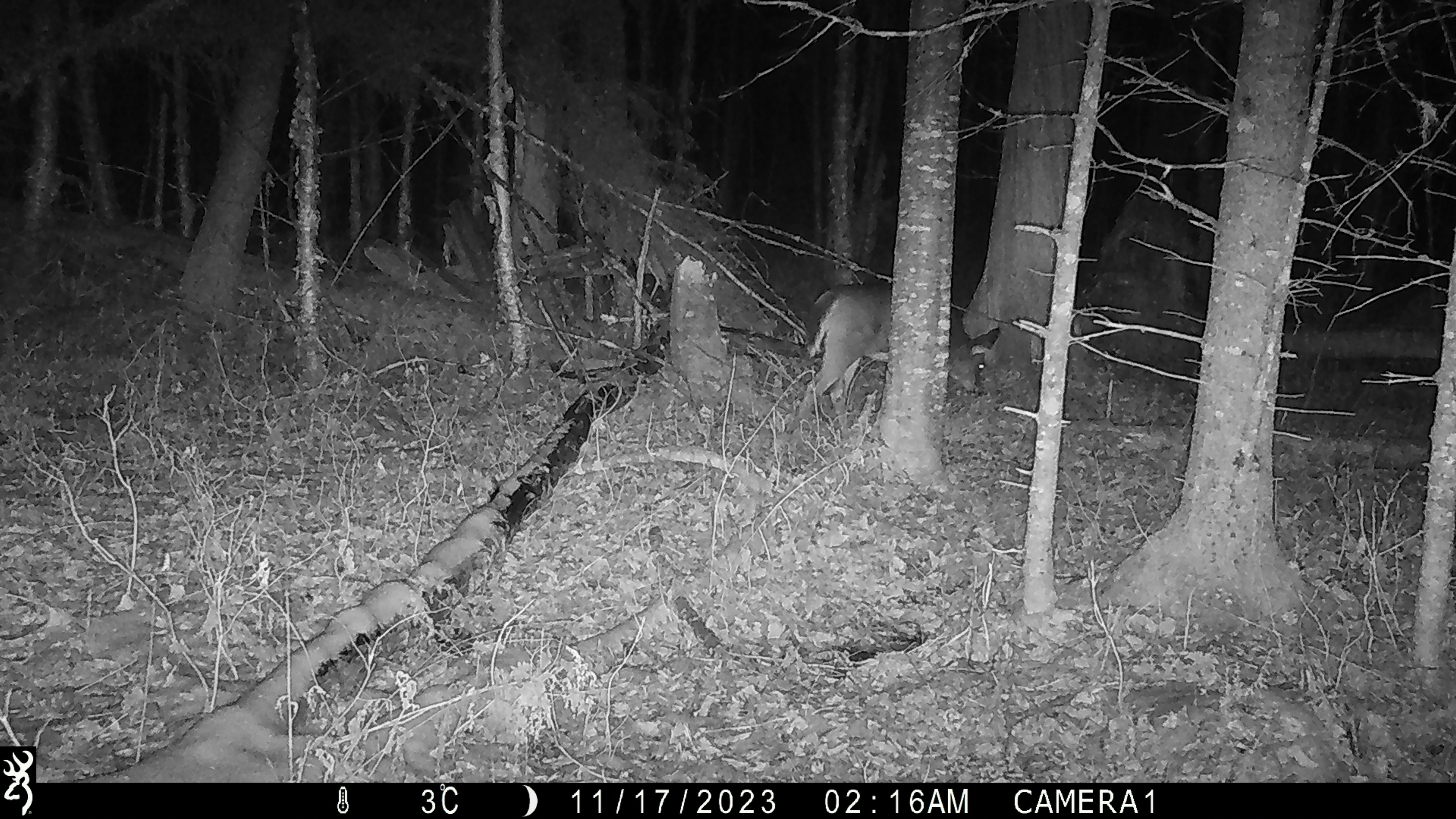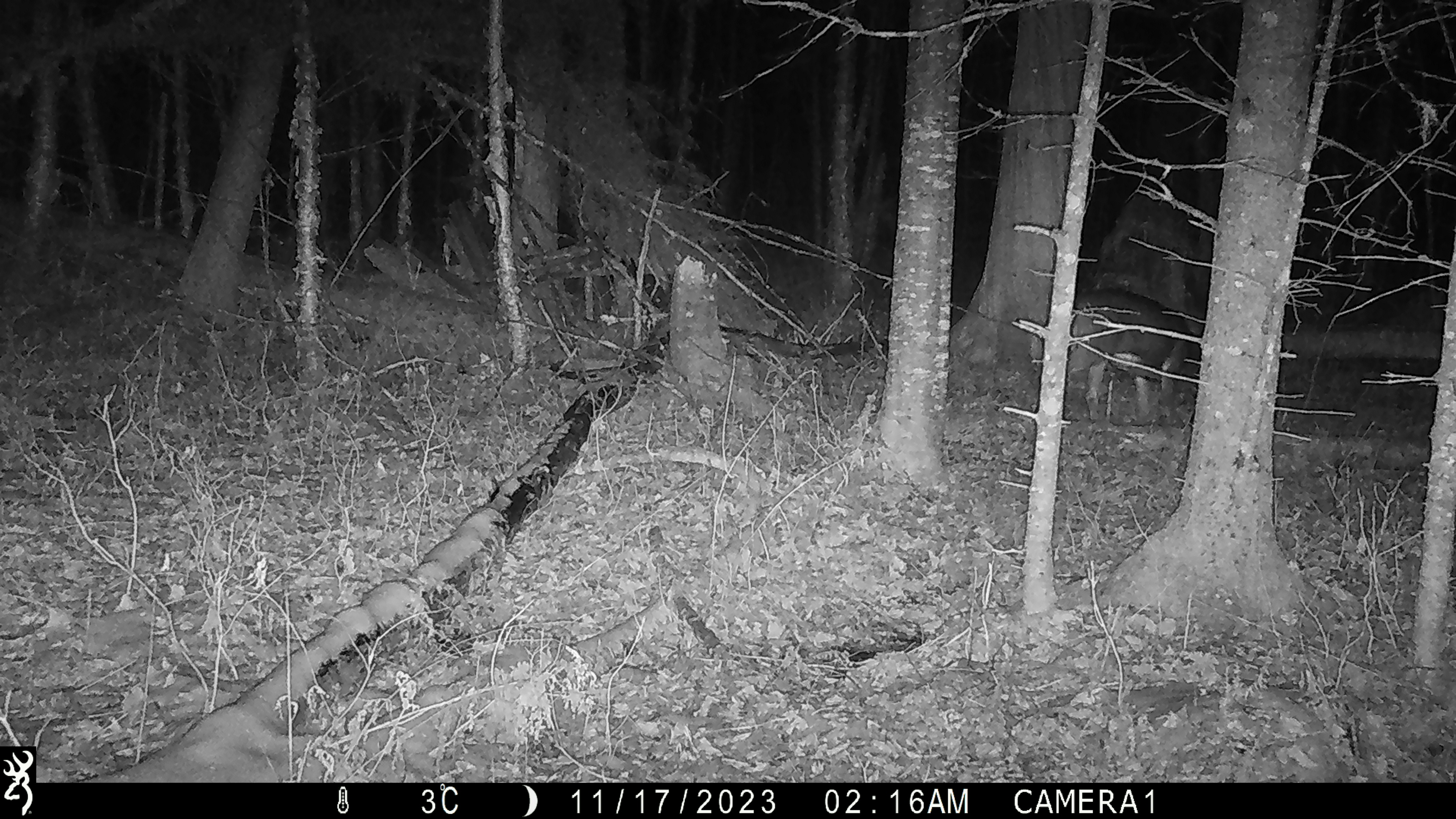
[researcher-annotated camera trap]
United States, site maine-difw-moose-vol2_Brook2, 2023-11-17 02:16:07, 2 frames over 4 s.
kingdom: Animalia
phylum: Chordata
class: Mammalia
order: Artiodactyla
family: Cervidae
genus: Odocoileus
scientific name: Odocoileus virginianus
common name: white-tailed deer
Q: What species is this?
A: White-tailed deer (Odocoileus virginianus).